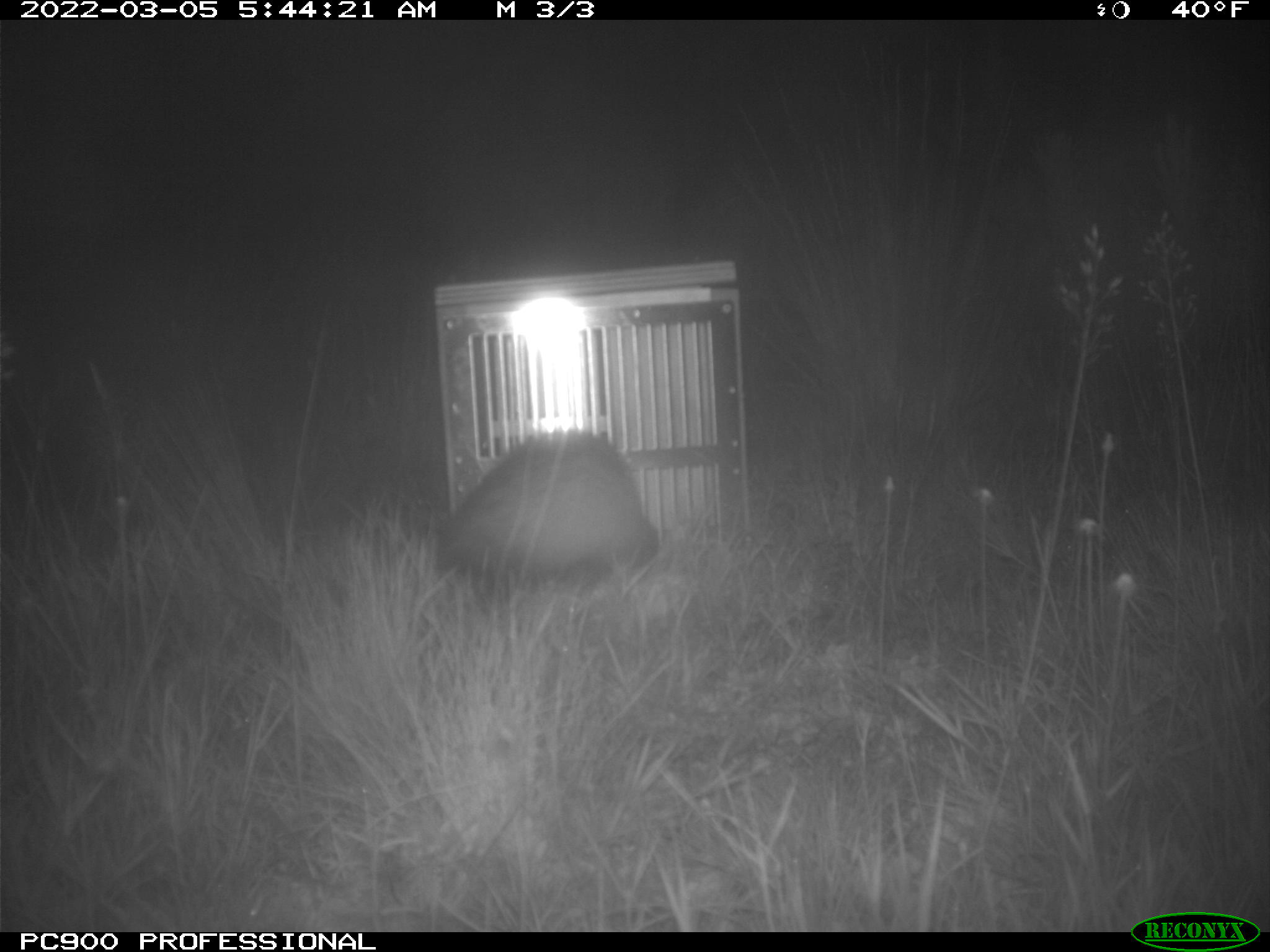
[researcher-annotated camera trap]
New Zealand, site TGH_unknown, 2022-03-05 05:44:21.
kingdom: Animalia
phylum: Chordata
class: Mammalia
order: Carnivora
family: Mustelidae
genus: Mustela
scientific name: Mustela furo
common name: ferret